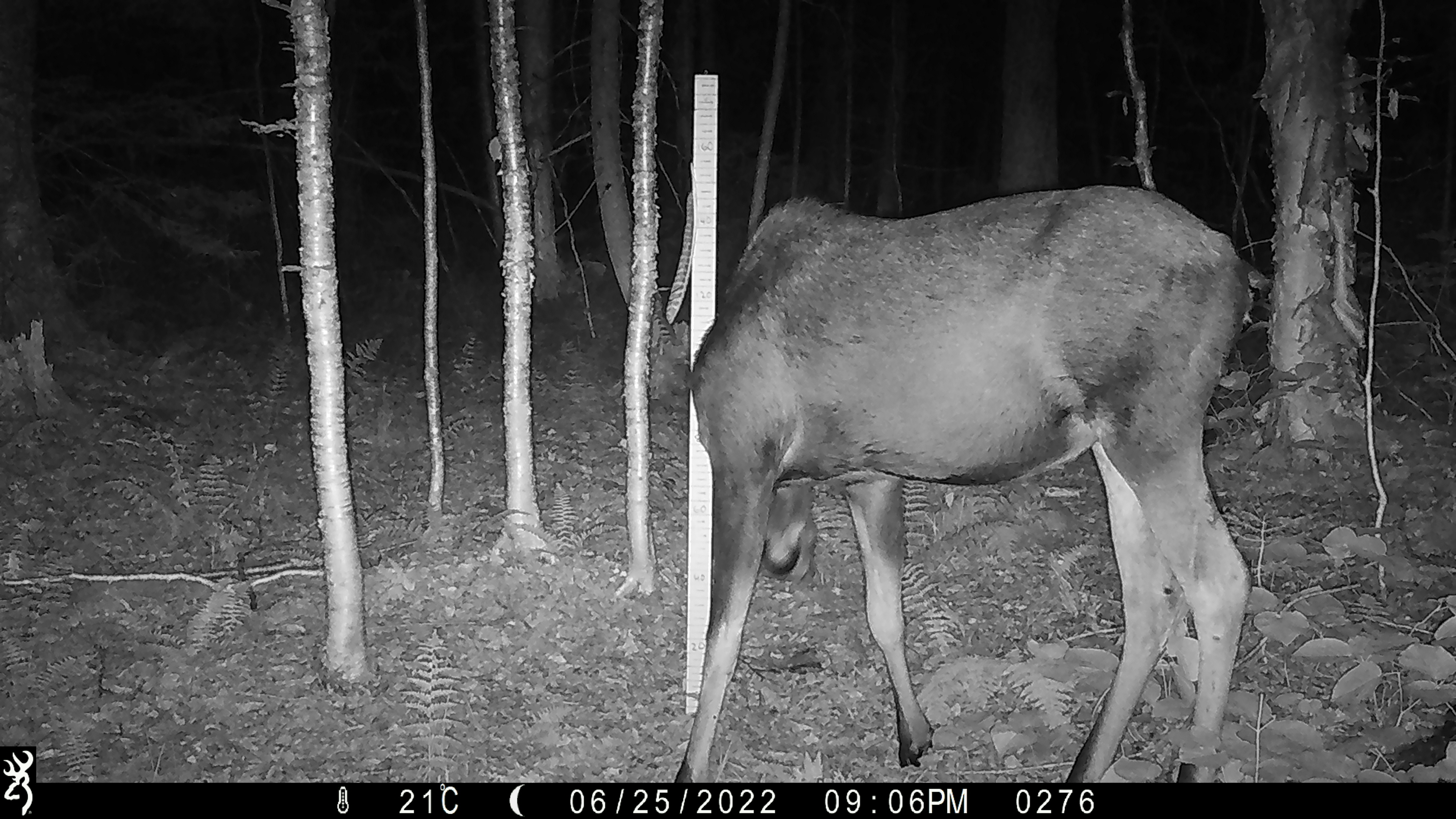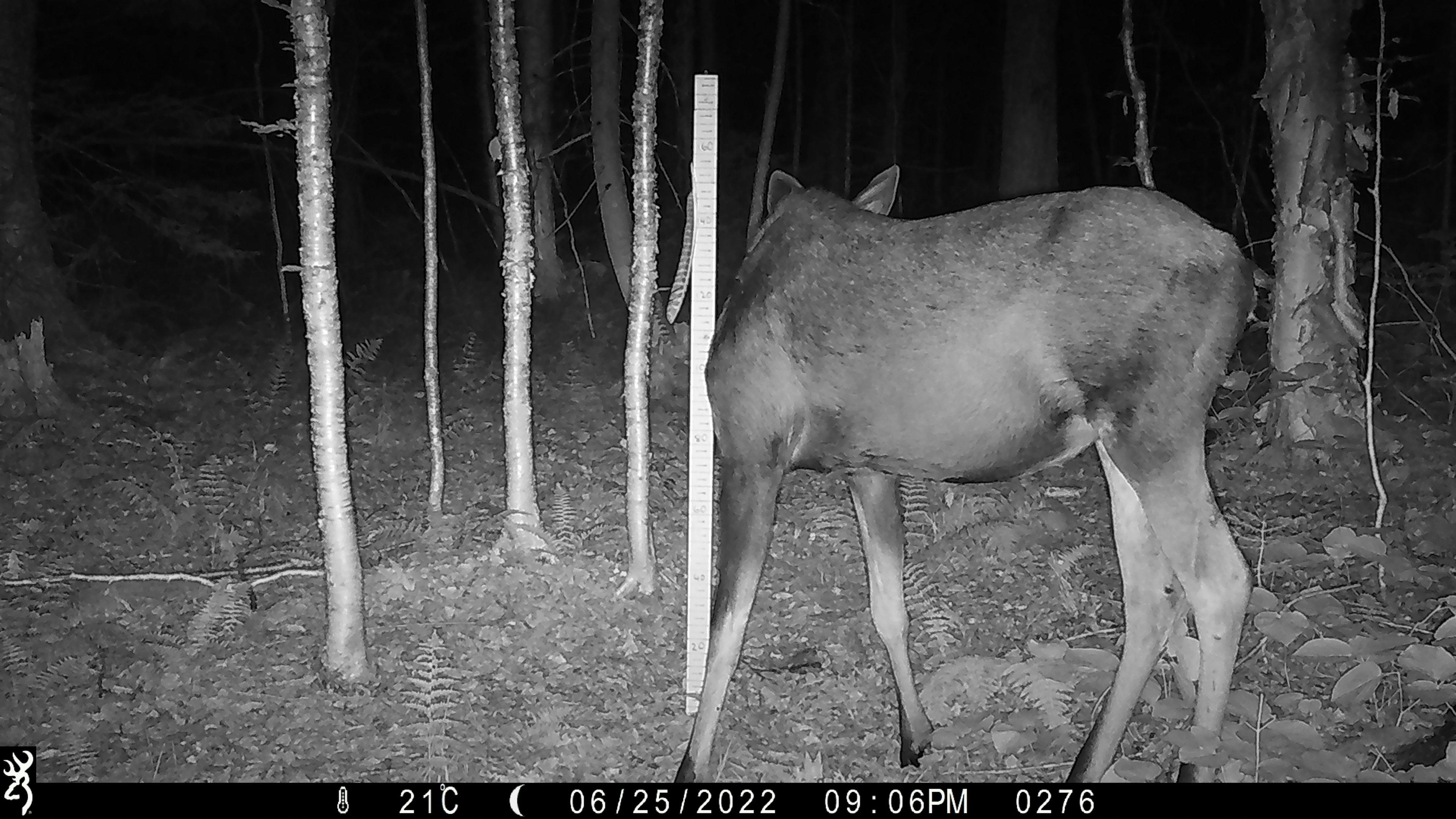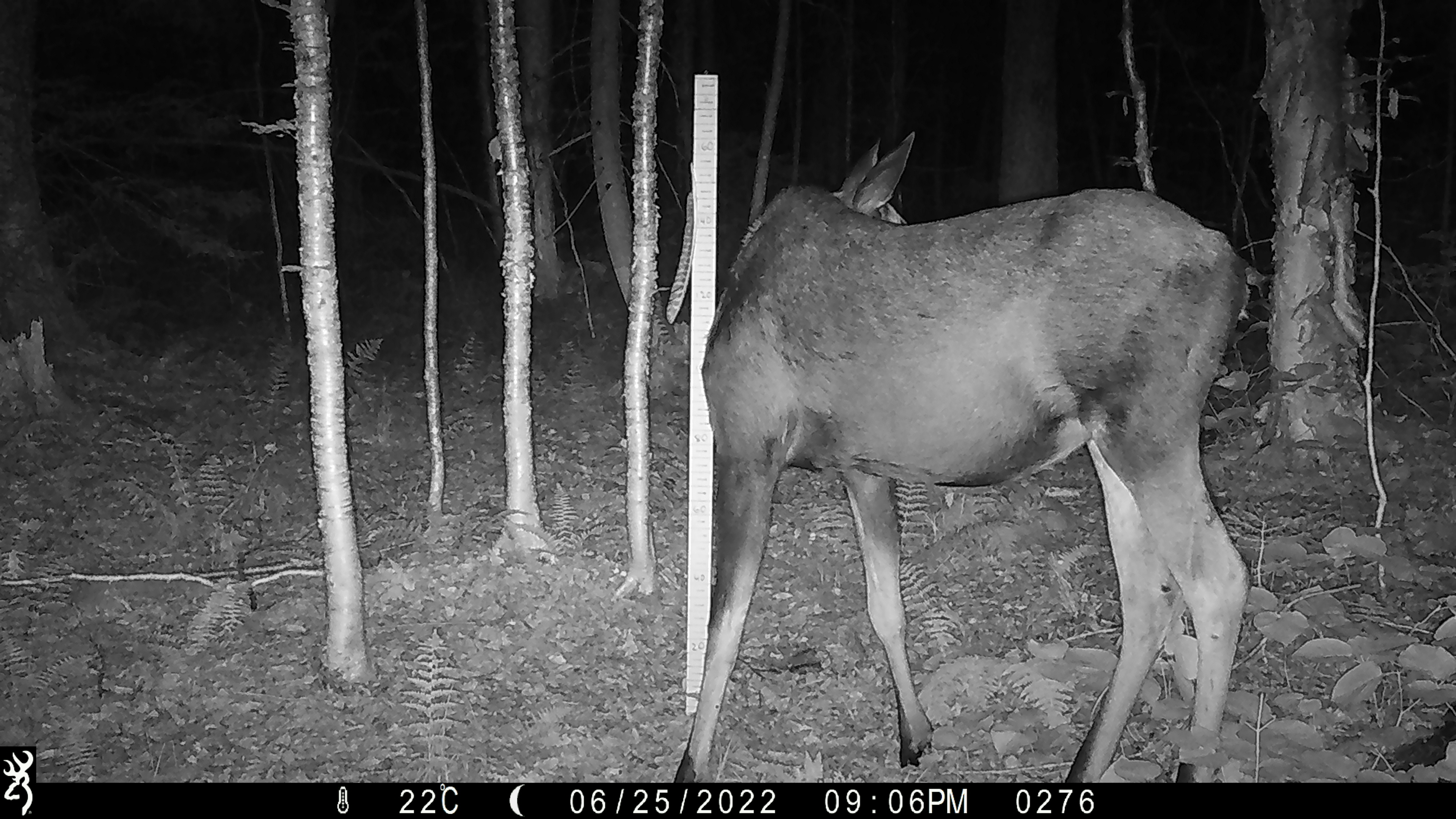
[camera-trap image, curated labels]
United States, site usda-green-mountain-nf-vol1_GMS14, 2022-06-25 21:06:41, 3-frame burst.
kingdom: Animalia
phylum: Chordata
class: Mammalia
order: Artiodactyla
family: Cervidae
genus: Alces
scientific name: Alces alces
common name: moose